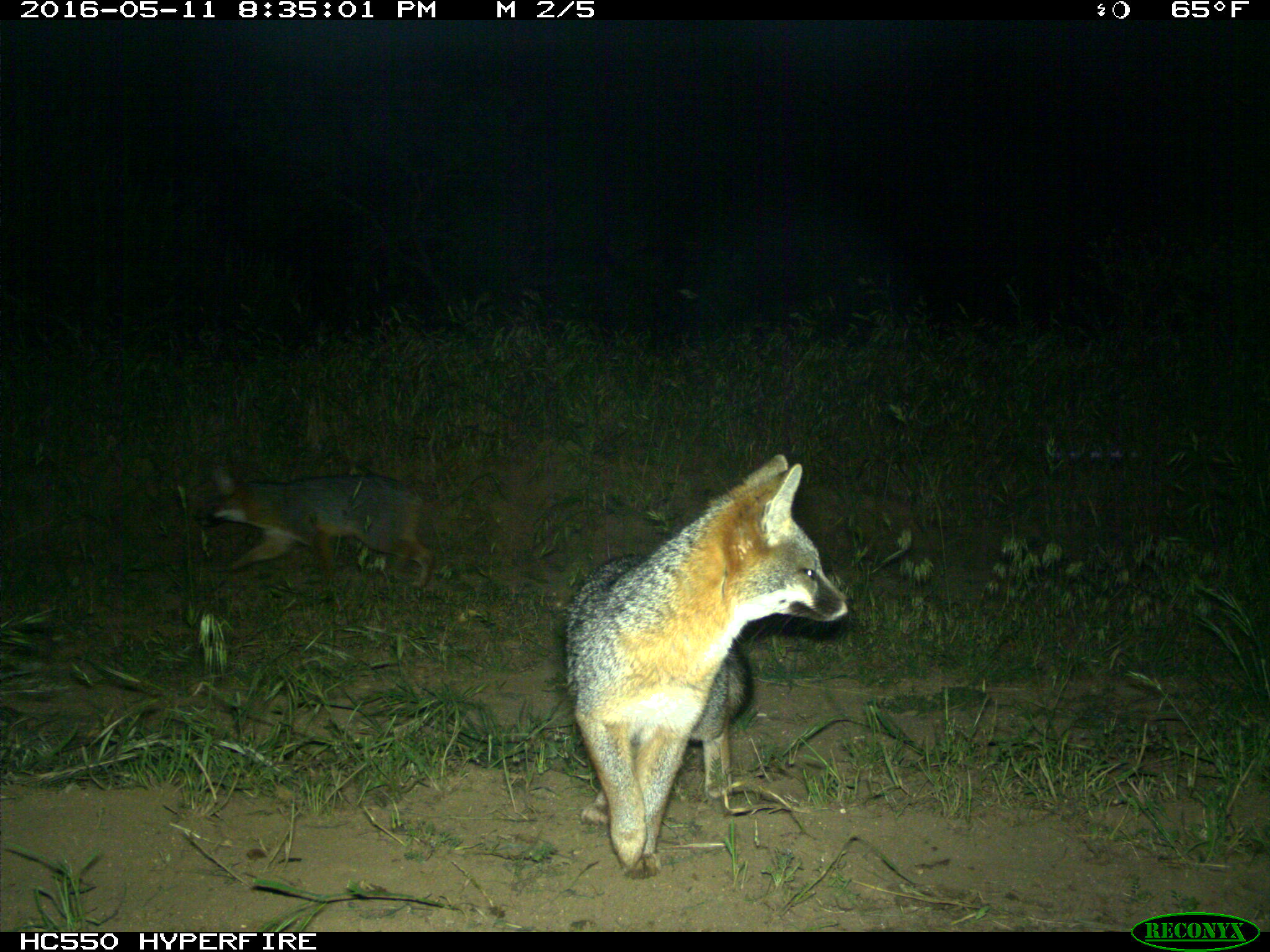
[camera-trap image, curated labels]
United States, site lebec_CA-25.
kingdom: Animalia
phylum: Chordata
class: Mammalia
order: Carnivora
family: Canidae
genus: Urocyon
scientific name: Urocyon cinereoargenteus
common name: gray fox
Urocyon cinereoargenteus (gray fox).